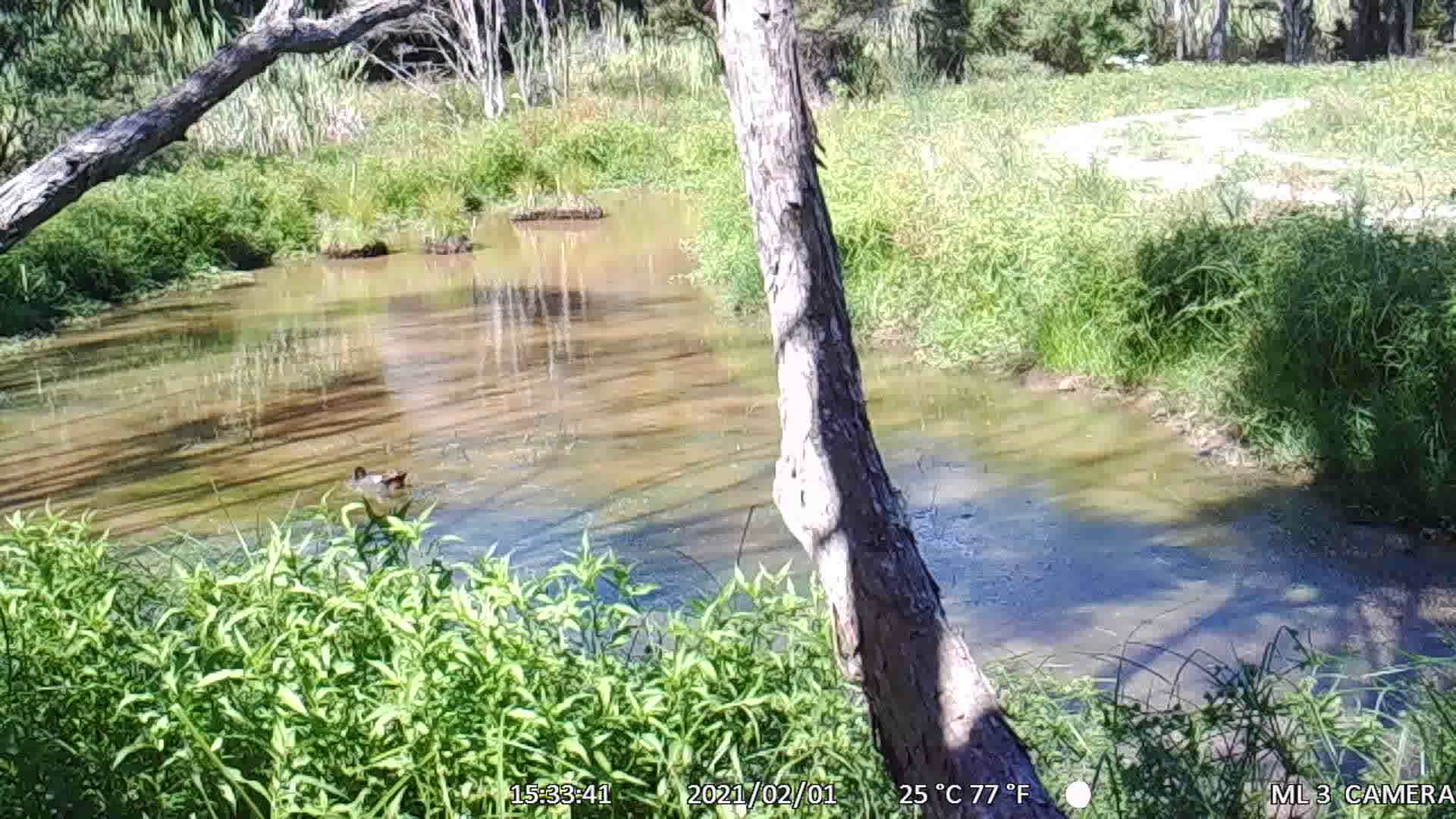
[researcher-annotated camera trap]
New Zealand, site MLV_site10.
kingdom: Animalia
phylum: Chordata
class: Aves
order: Anseriformes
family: Anatidae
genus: Tadorna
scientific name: Tadorna variegata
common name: paradise shelduck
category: paradise duck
Paradise duck (paradise shelduck) (Tadorna variegata).